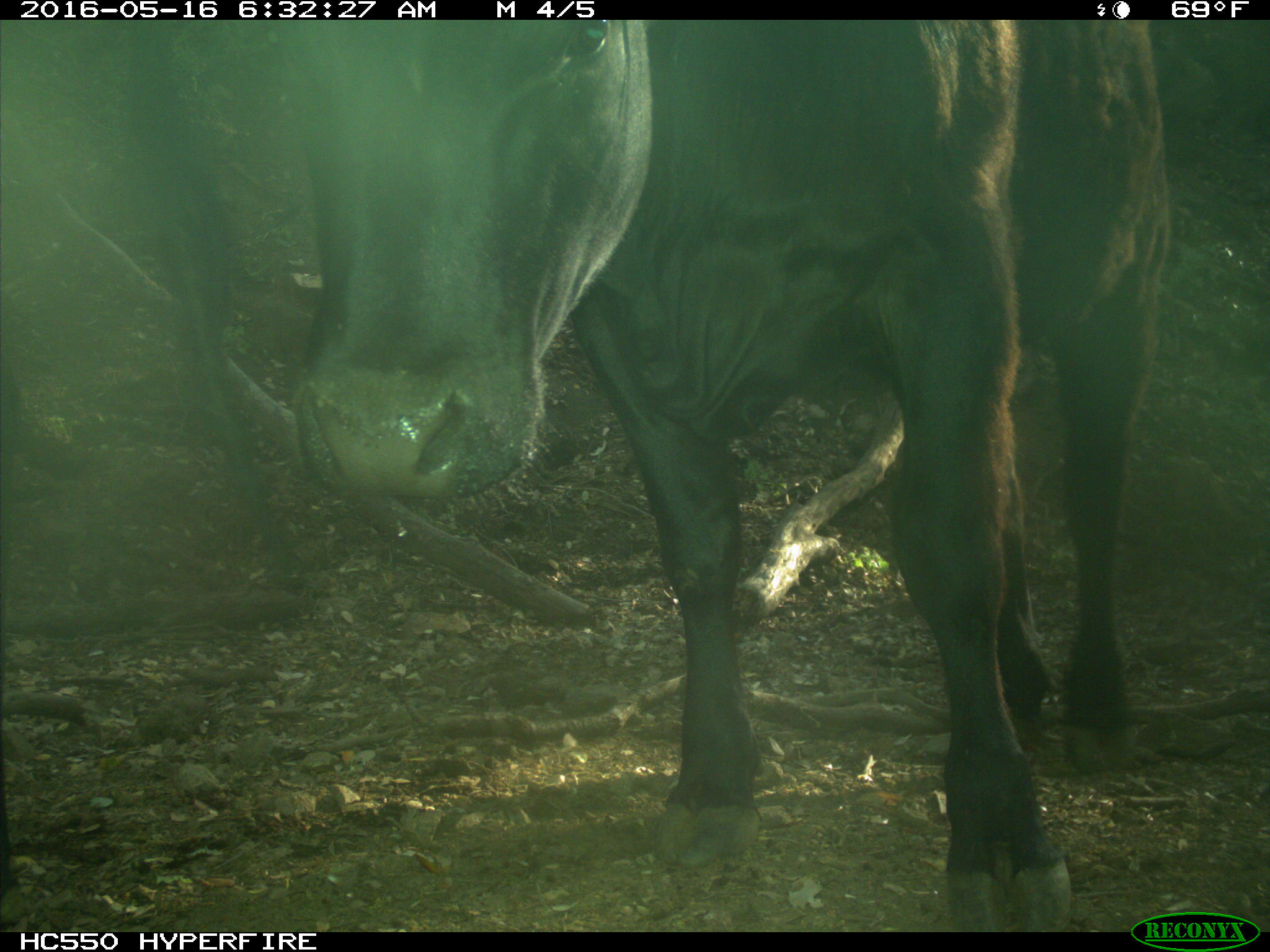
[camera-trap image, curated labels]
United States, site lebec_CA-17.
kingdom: Animalia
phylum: Chordata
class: Mammalia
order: Artiodactyla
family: Bovidae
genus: Bos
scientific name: Bos taurus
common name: domestic cow